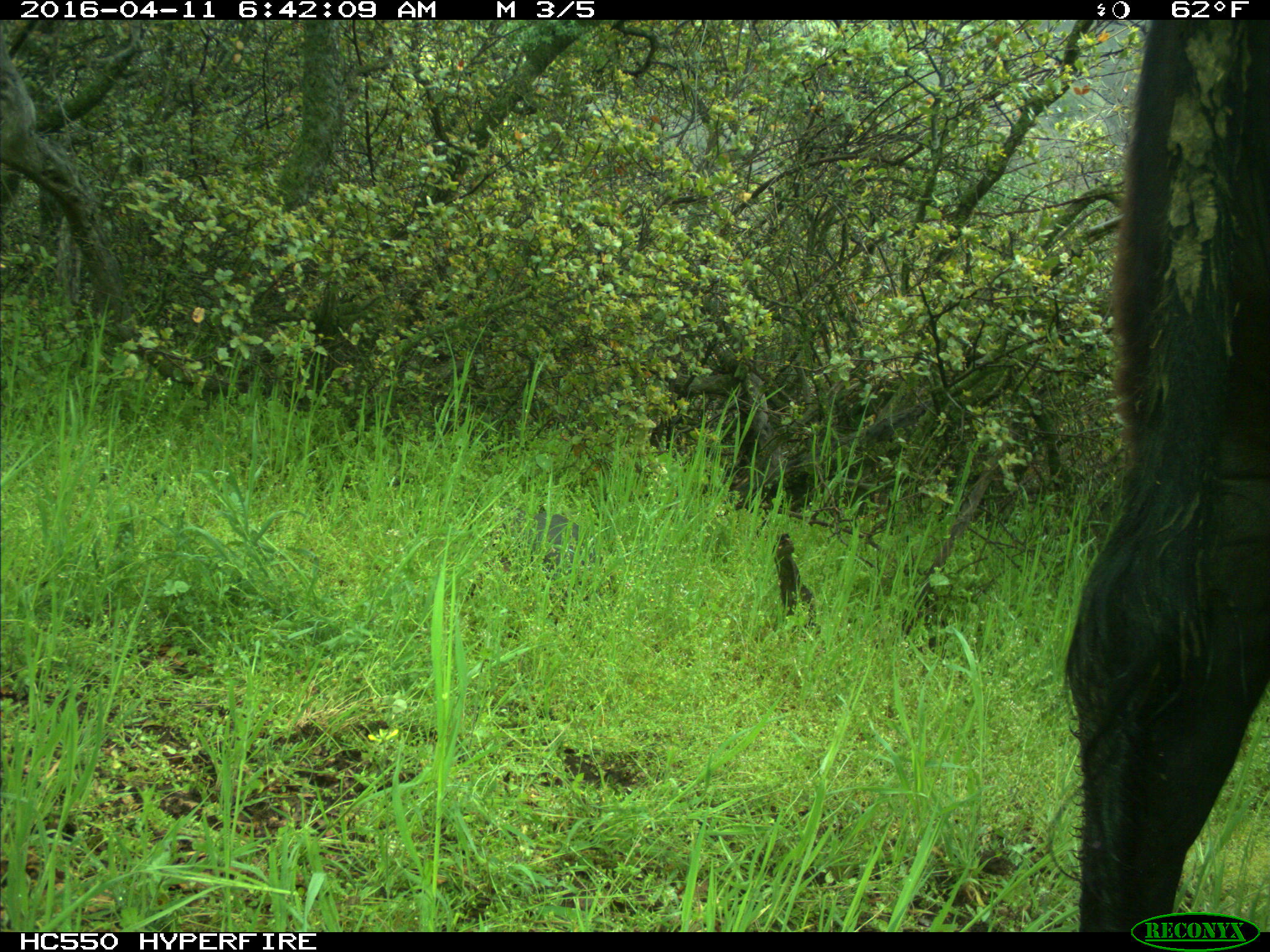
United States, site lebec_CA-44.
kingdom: Animalia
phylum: Chordata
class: Mammalia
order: Artiodactyla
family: Bovidae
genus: Bos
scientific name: Bos taurus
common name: domestic cow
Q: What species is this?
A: Bos taurus (domestic cow).